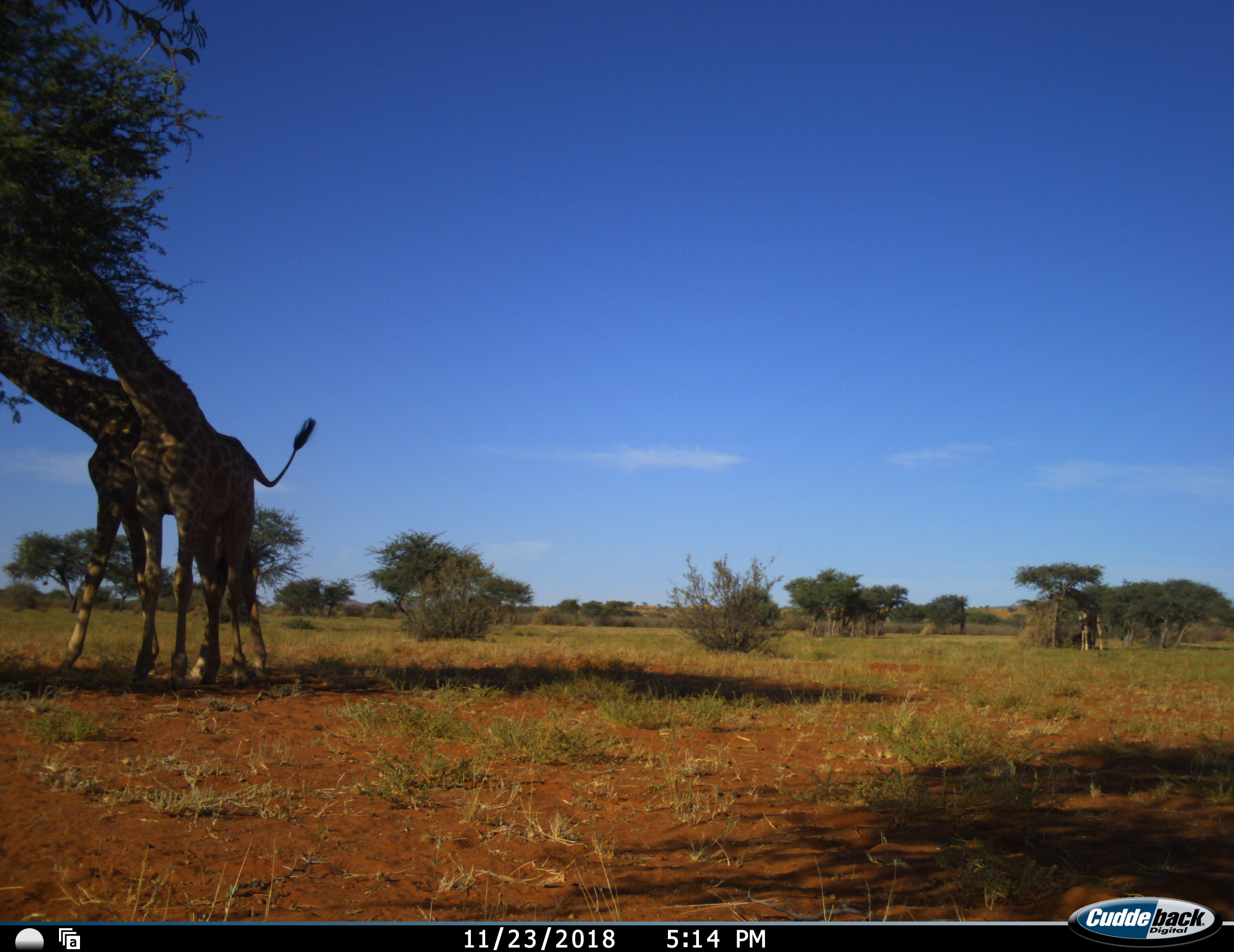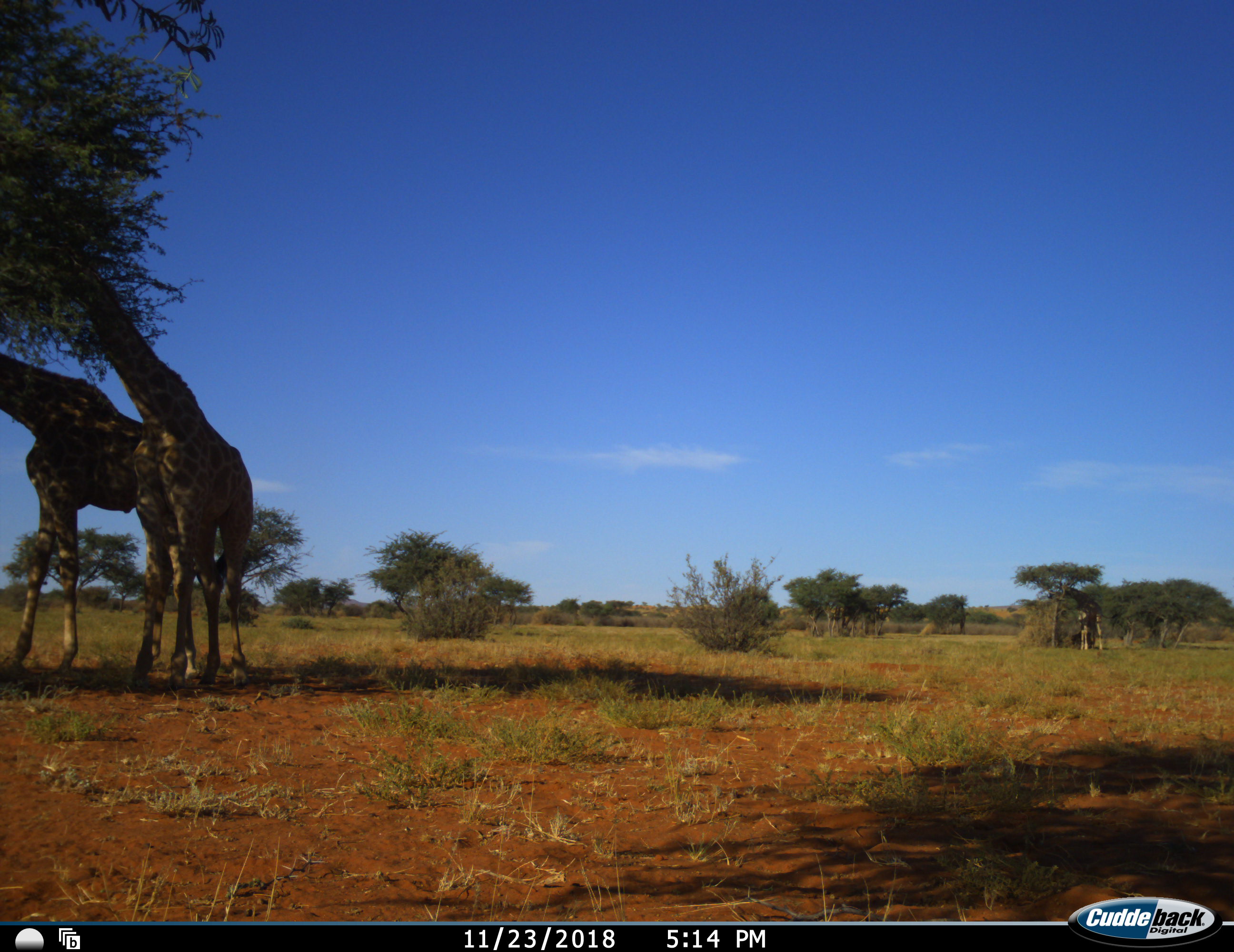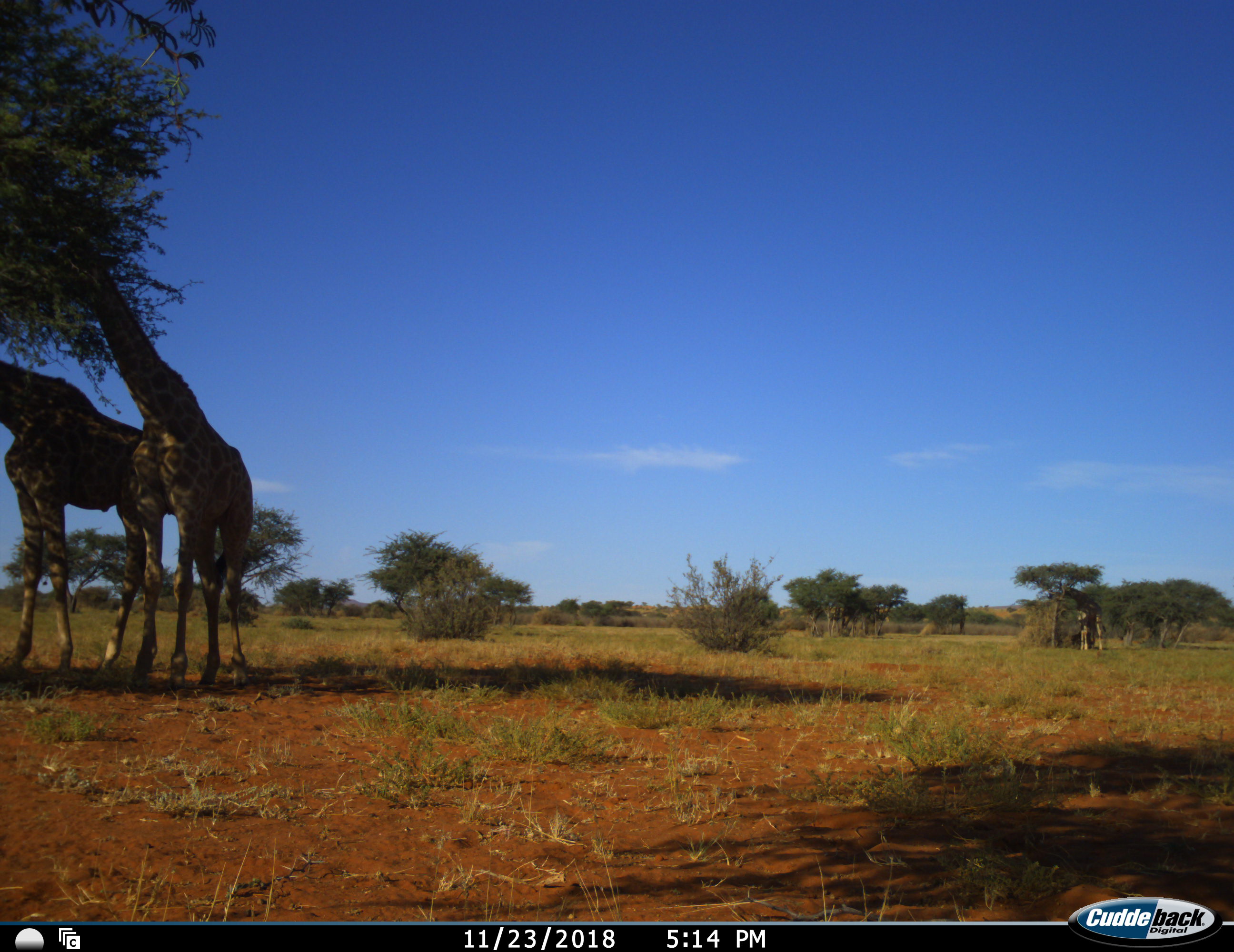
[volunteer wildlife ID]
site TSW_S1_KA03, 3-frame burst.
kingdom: Animalia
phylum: Chordata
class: Mammalia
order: Artiodactyla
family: Giraffidae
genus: Giraffa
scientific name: Giraffa camelopardalis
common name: giraffe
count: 3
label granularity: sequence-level